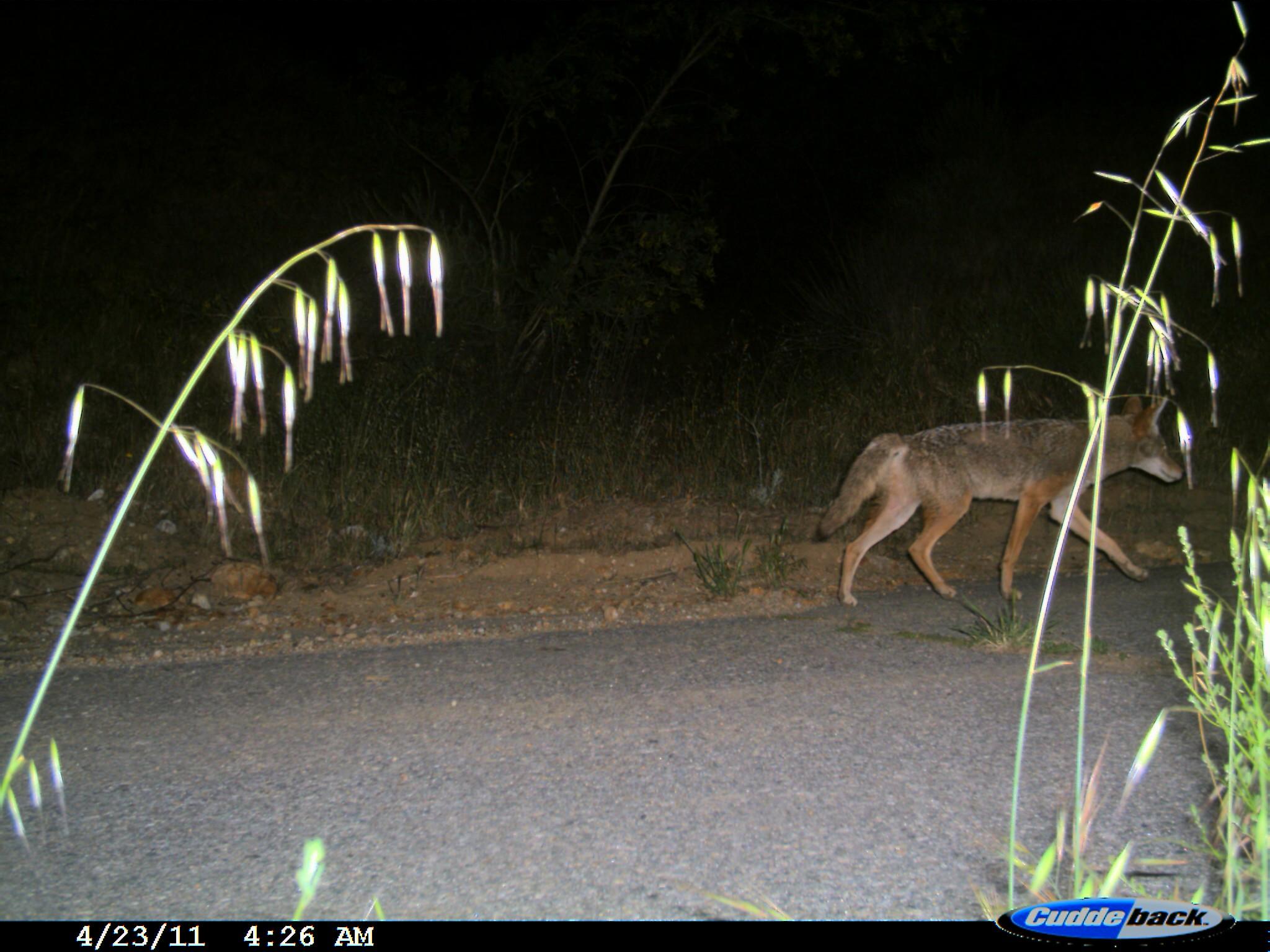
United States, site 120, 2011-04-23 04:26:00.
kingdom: Animalia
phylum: Chordata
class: Mammalia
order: Carnivora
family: Canidae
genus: Canis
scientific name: Canis latrans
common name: coyote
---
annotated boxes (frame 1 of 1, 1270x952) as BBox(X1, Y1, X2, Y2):
coyote: BBox(805, 387, 1186, 611)